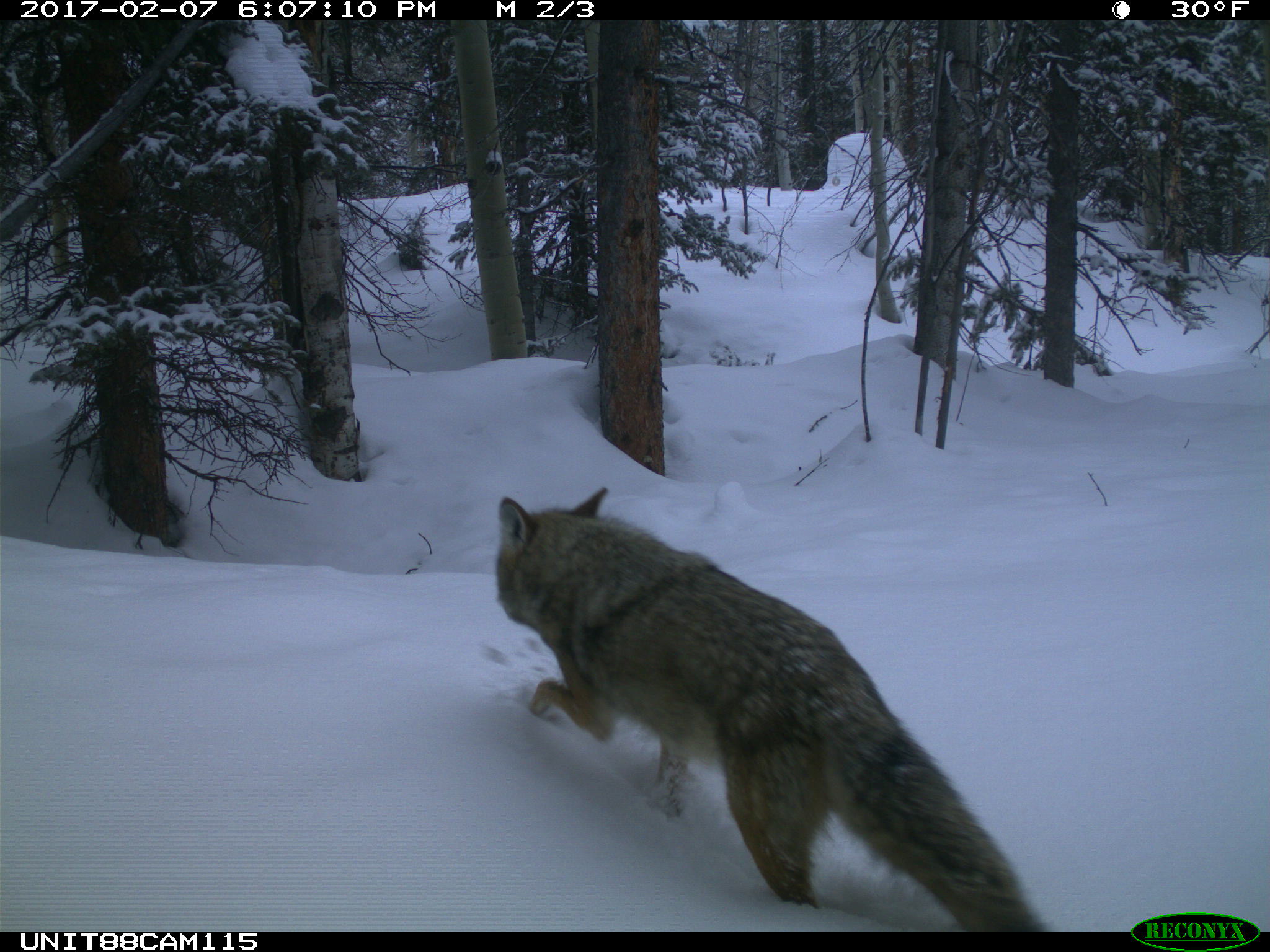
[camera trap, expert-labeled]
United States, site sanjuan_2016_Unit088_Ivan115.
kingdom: Animalia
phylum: Chordata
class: Mammalia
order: Carnivora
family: Canidae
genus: Canis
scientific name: Canis latrans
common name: coyote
Canis latrans (coyote).